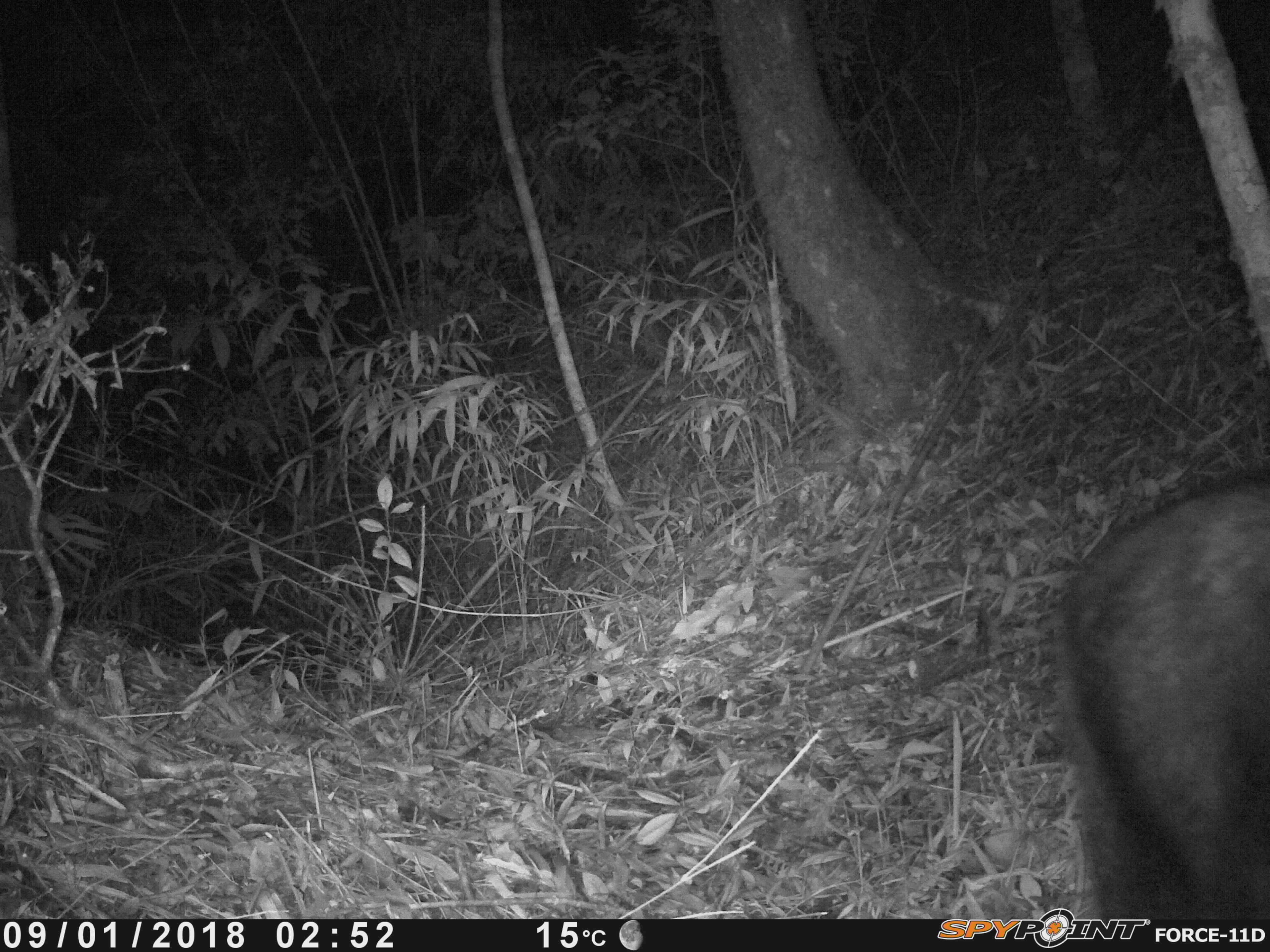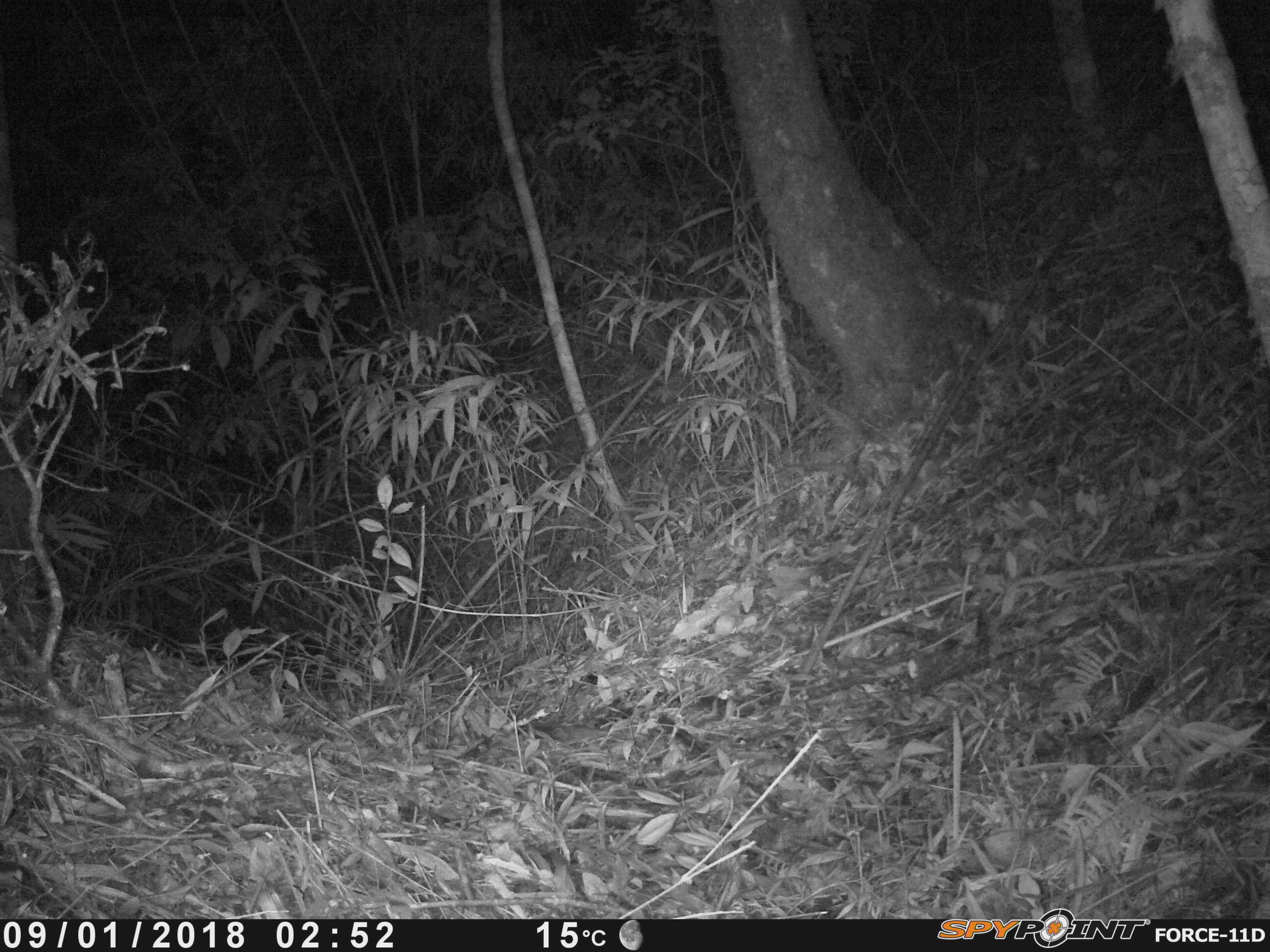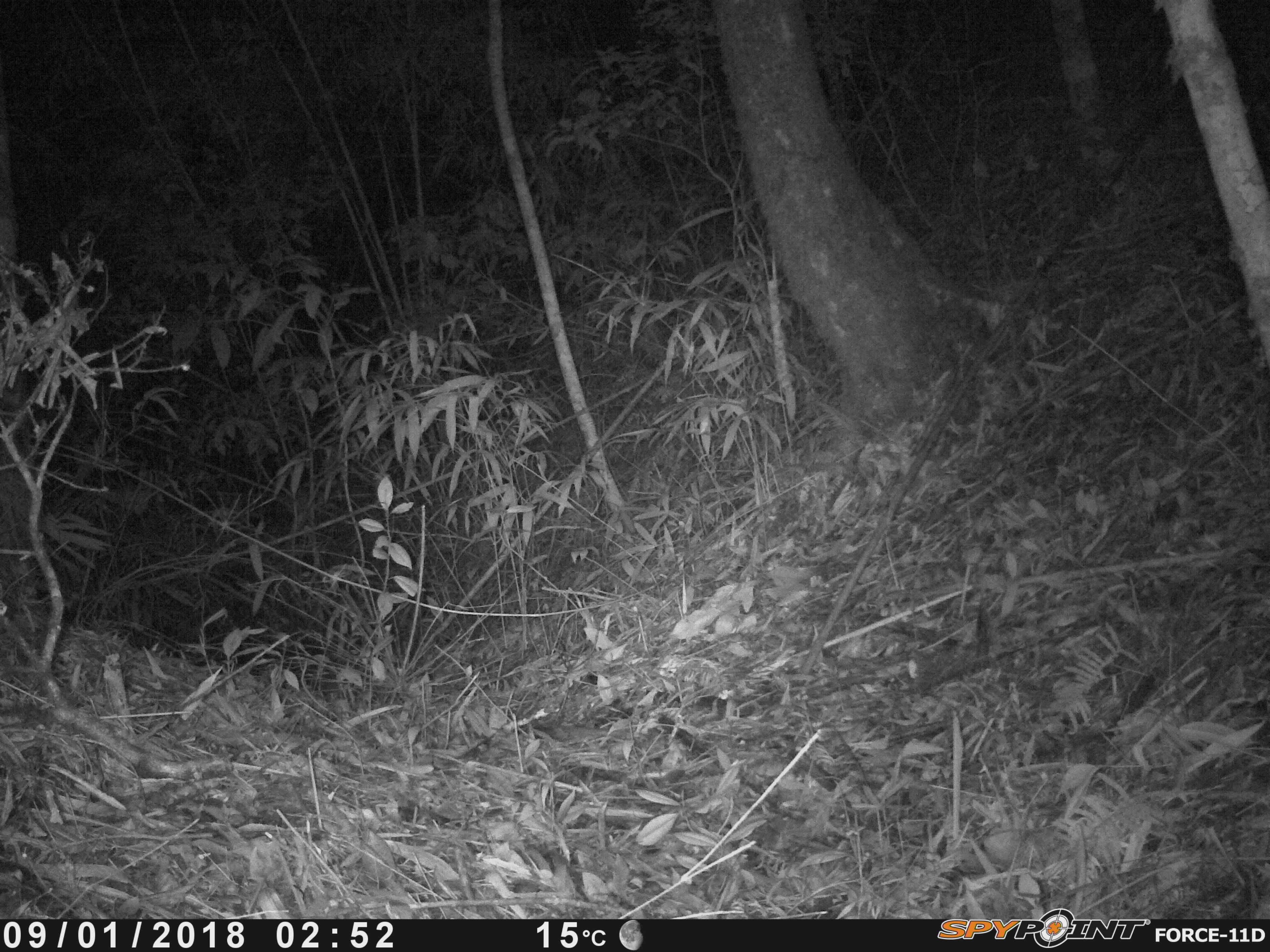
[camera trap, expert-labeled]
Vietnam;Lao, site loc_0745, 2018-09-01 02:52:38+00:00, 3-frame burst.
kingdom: Animalia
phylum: Chordata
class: Mammalia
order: Artiodactyla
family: Bovidae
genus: Capricornis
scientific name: Capricornis sumatraensis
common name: chinese serow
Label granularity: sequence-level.